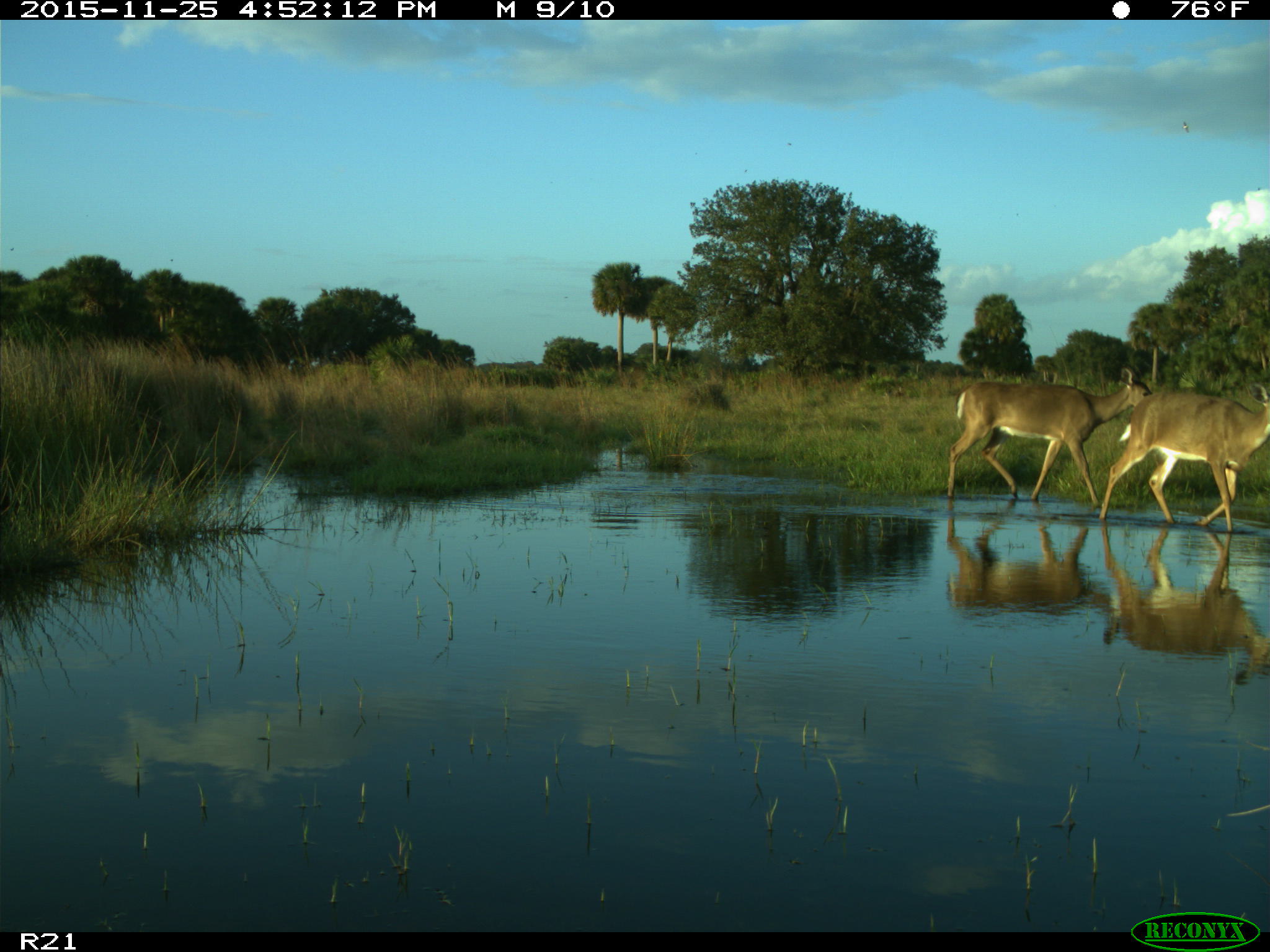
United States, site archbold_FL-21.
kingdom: Animalia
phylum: Chordata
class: Mammalia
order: Artiodactyla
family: Cervidae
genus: Odocoileus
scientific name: Odocoileus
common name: deer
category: unidentified deer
Unidentified deer (deer) (Odocoileus).